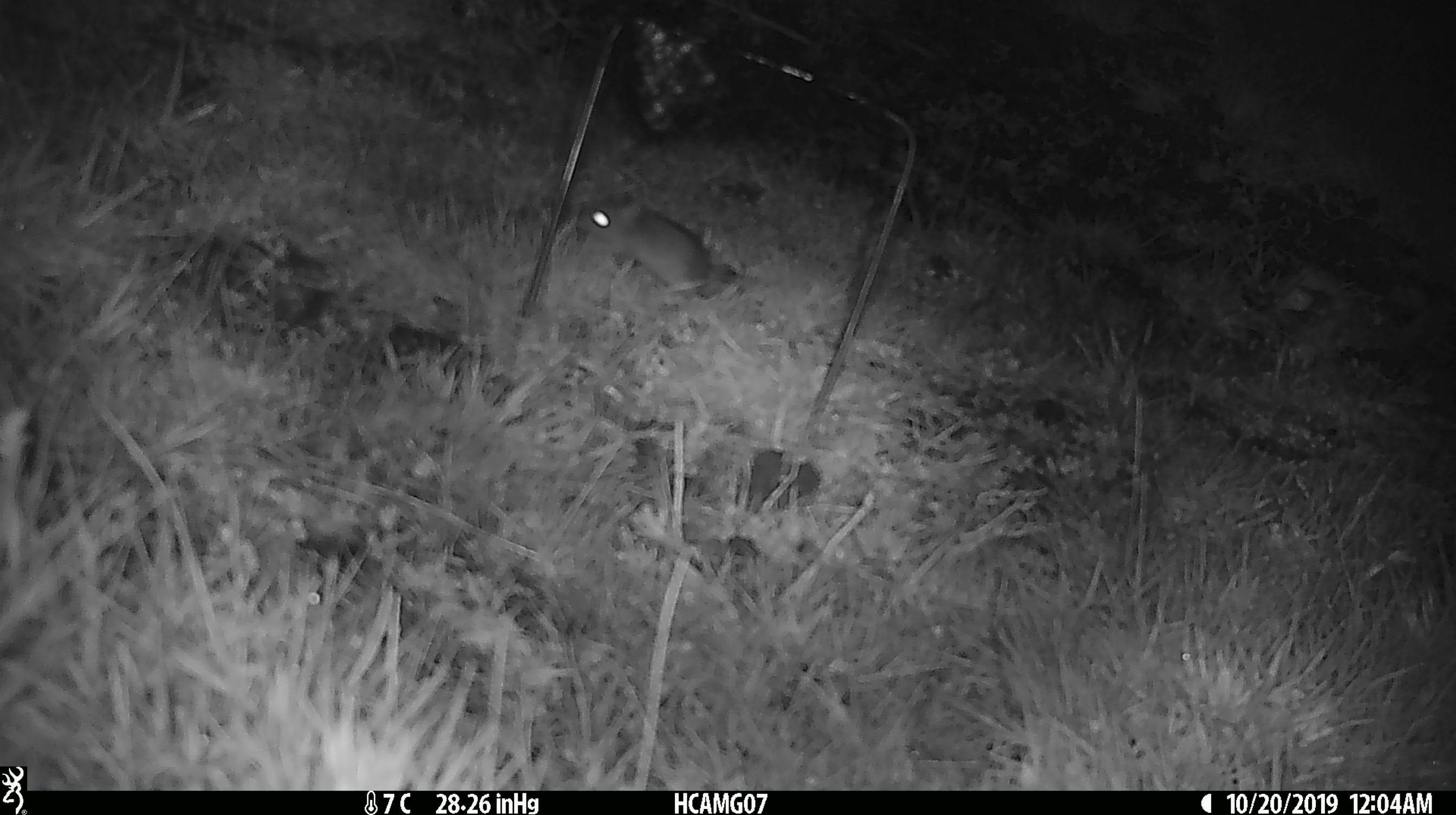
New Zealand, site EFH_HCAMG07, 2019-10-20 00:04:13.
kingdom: Animalia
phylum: Chordata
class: Mammalia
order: Rodentia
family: Muridae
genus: Mus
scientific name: Mus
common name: mouse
Mouse (Mus).